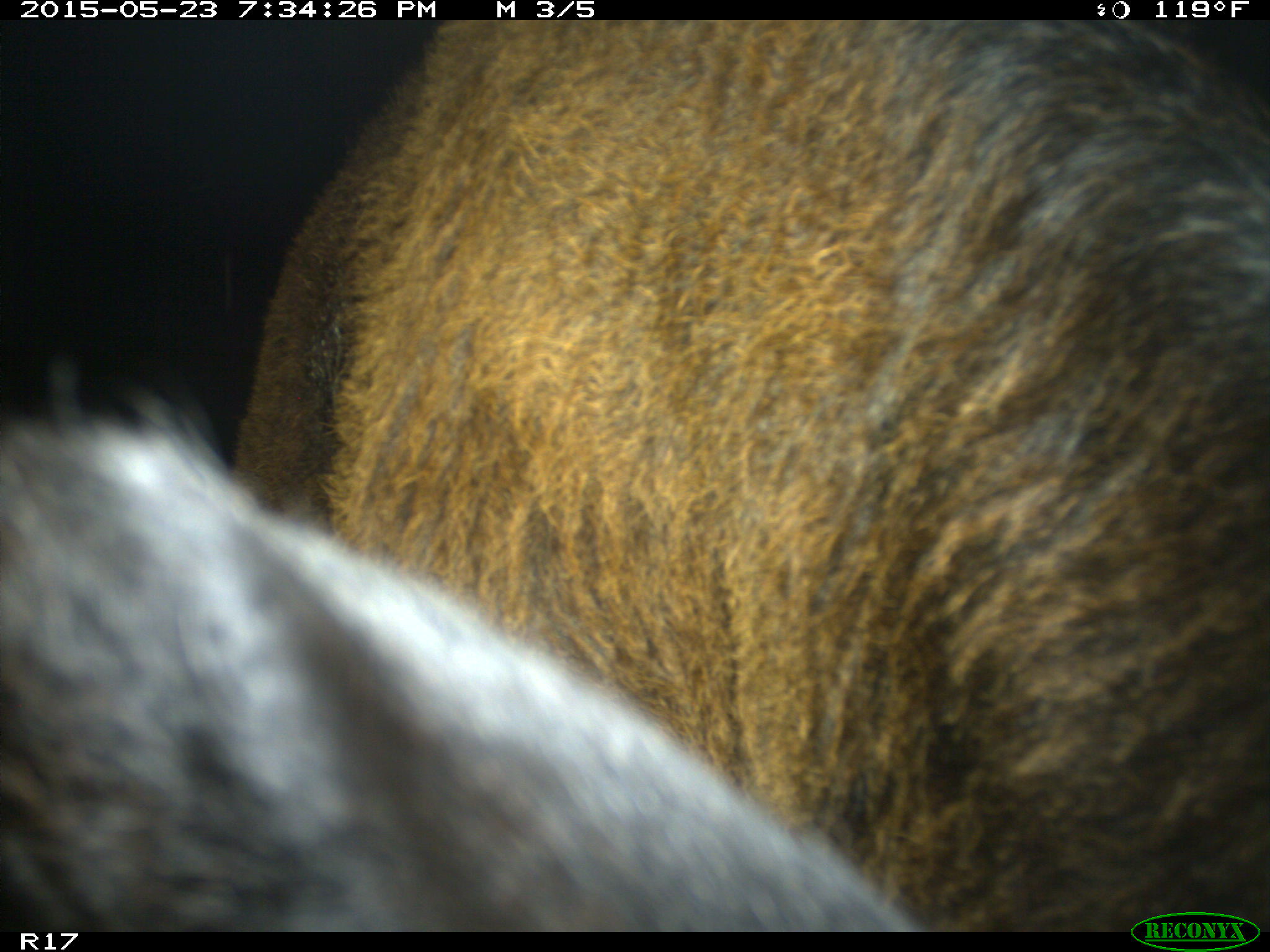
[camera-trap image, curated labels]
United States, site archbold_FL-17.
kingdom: Animalia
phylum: Chordata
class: Mammalia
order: Artiodactyla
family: Bovidae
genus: Bos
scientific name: Bos taurus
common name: domestic cow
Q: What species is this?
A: Bos taurus (domestic cow).